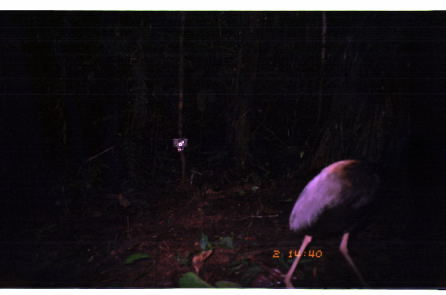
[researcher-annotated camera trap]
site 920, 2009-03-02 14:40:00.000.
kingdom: Animalia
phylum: Chordata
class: Aves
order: Gruiformes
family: Psophiidae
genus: Psophia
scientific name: Psophia crepitans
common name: gray-winged trumpeter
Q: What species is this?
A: Psophia crepitans (gray-winged trumpeter).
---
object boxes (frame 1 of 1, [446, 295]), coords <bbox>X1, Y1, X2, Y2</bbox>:
psophia crepitans: <bbox>282, 156, 417, 287</bbox>